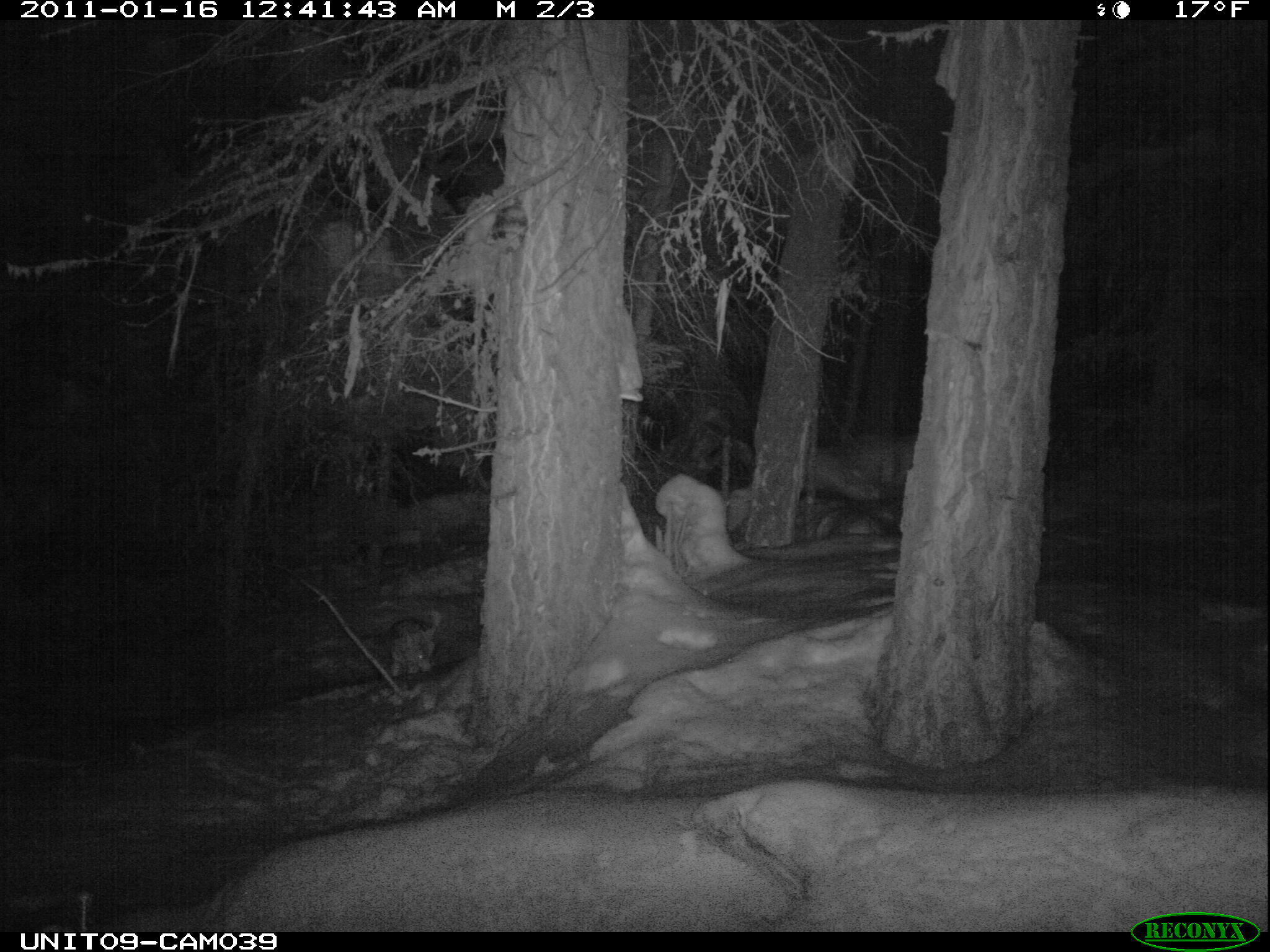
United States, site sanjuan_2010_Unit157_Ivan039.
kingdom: Animalia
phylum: Chordata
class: Mammalia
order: Carnivora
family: Canidae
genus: Canis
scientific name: Canis latrans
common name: coyote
Canis latrans (coyote).